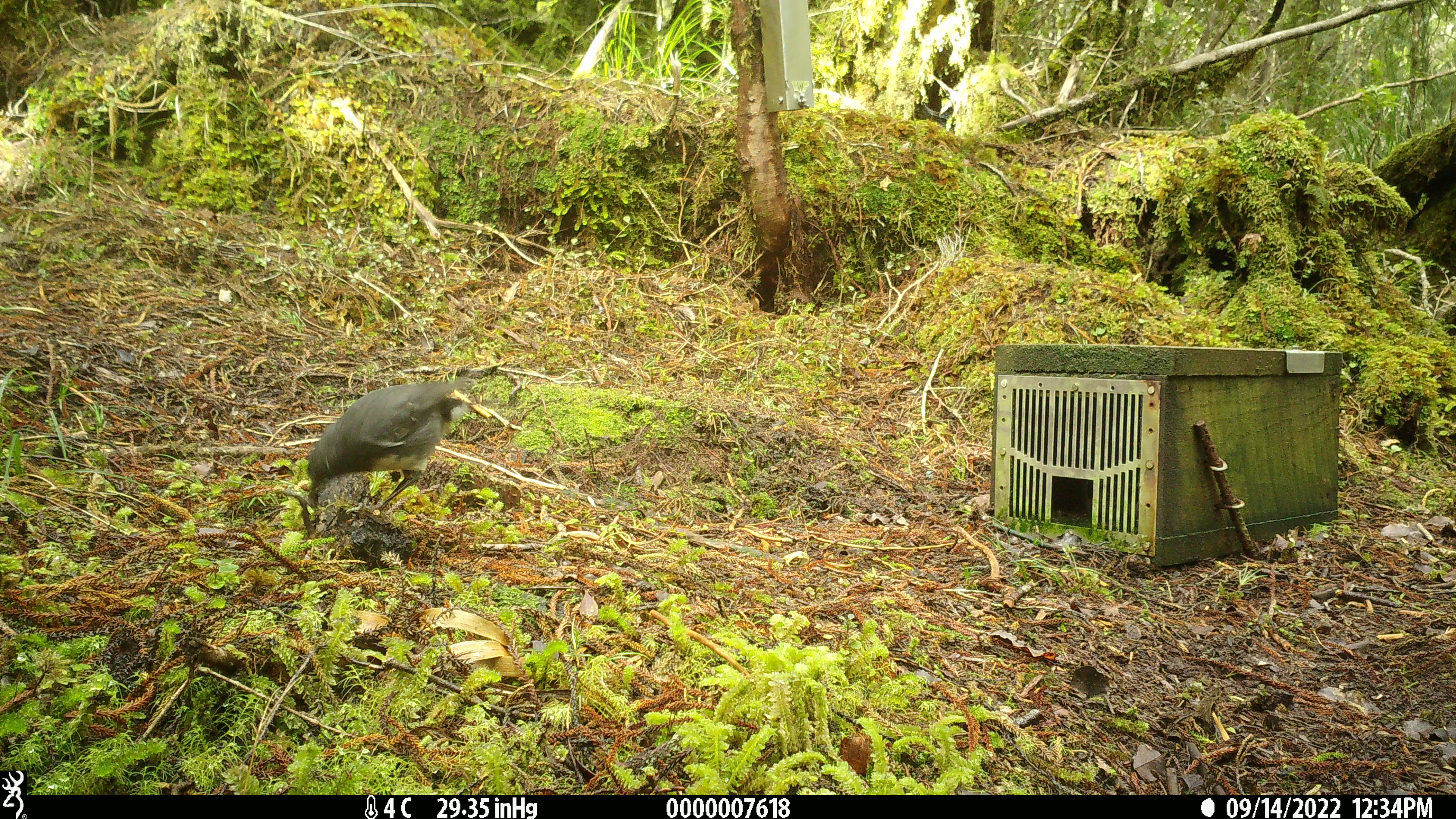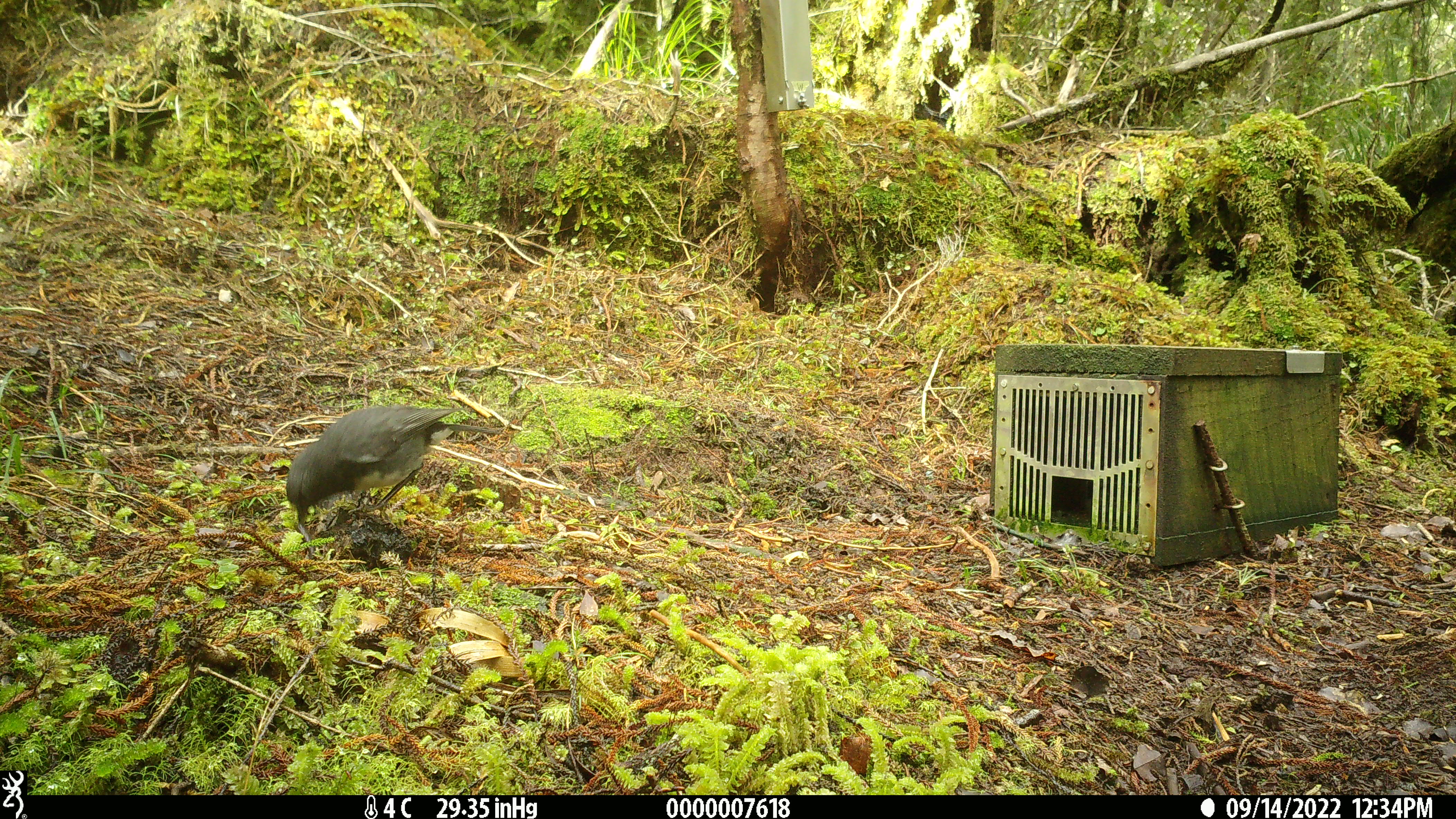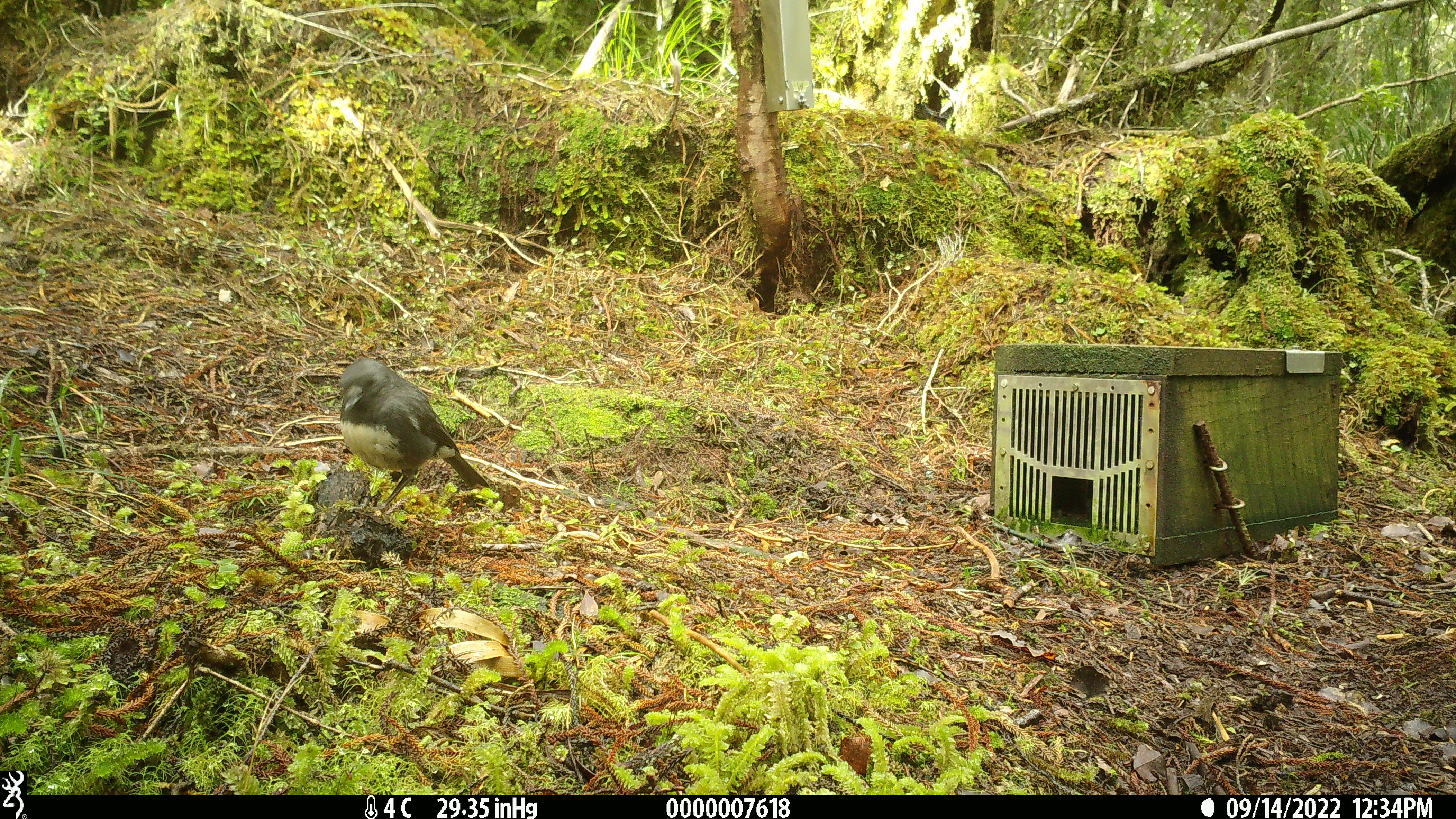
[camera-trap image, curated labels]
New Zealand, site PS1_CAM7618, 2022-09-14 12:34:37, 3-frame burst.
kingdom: Animalia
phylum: Chordata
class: Aves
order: Passeriformes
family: Petroicidae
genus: Petroica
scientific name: Petroica australis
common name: new zealand robin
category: robin